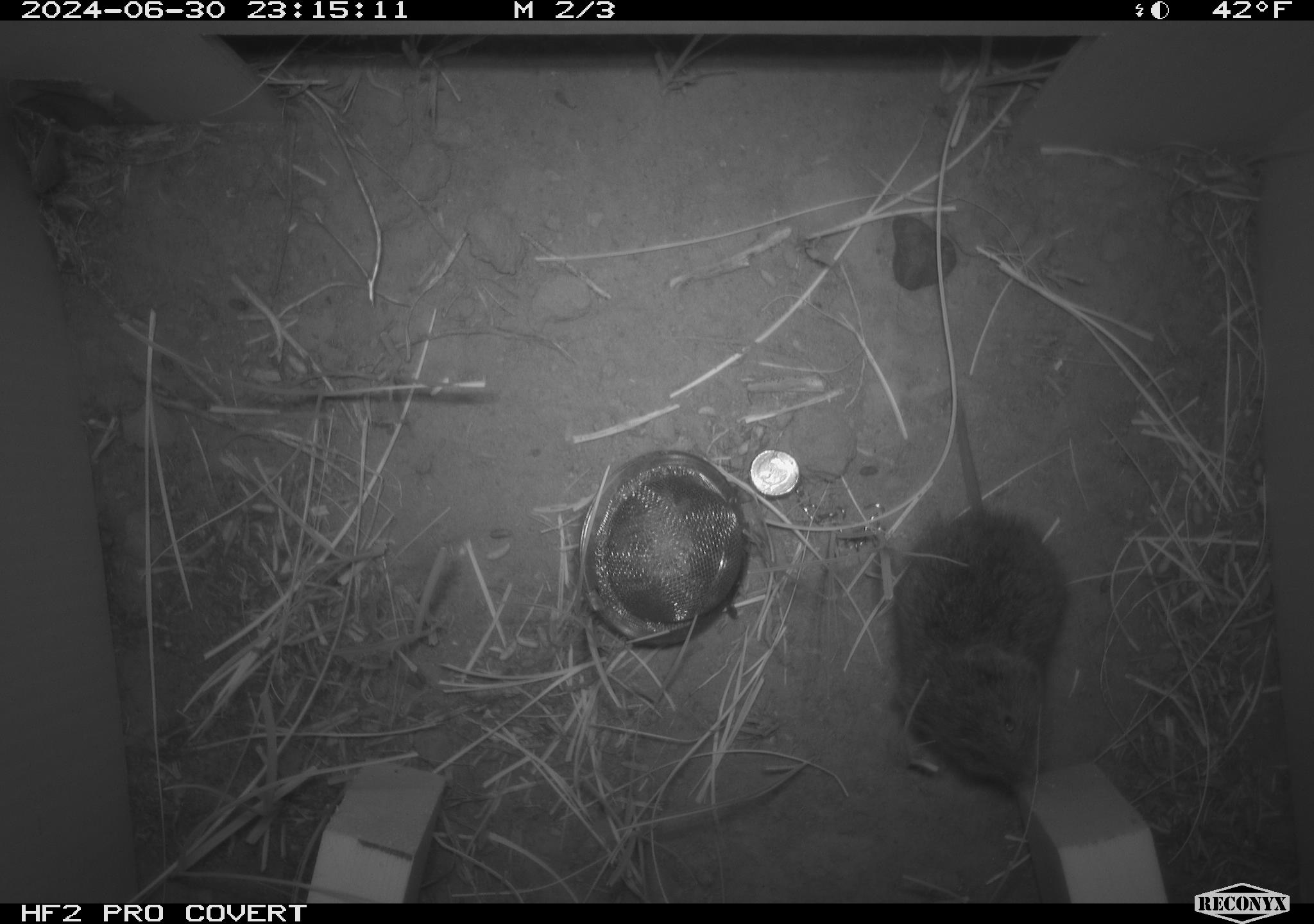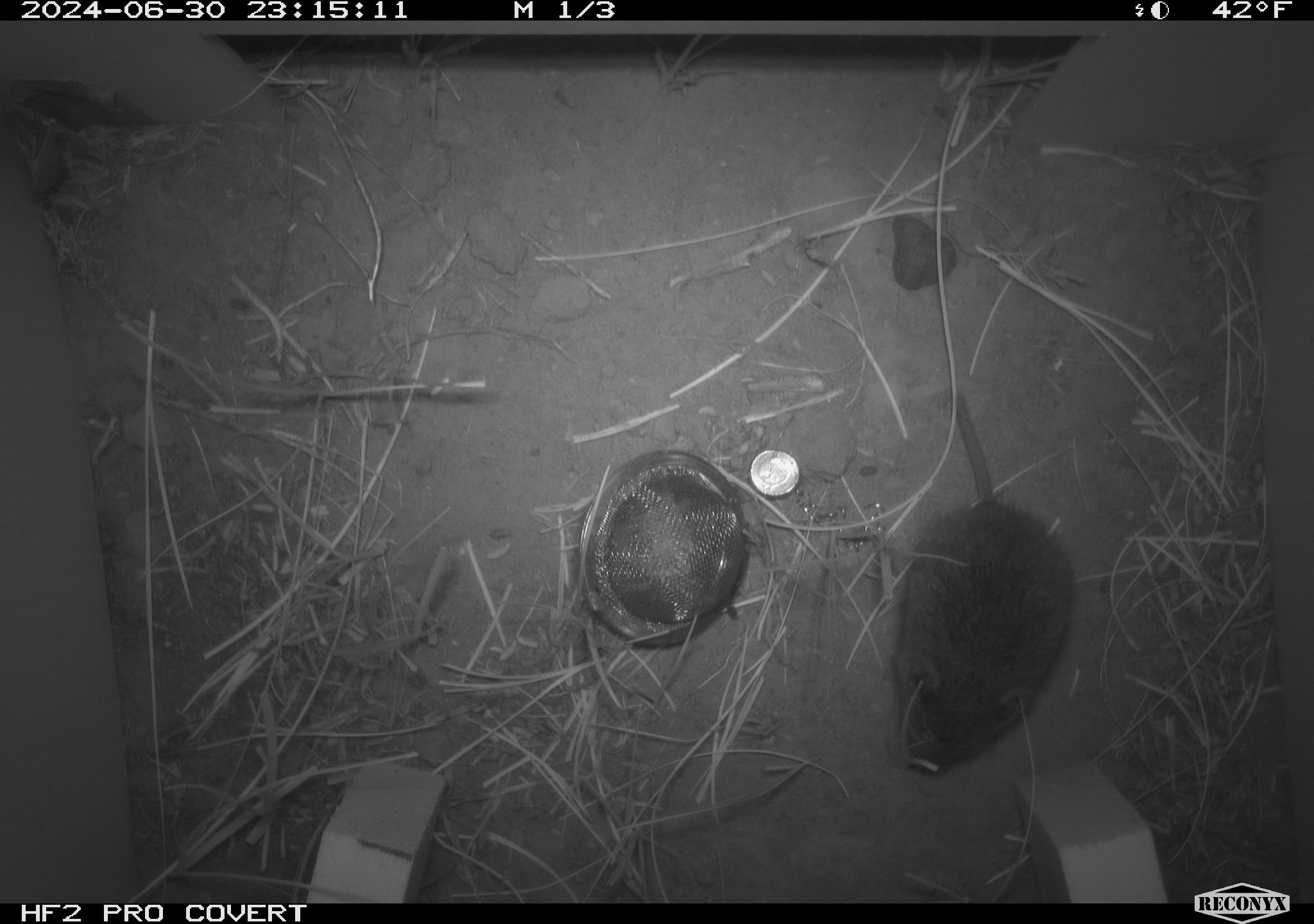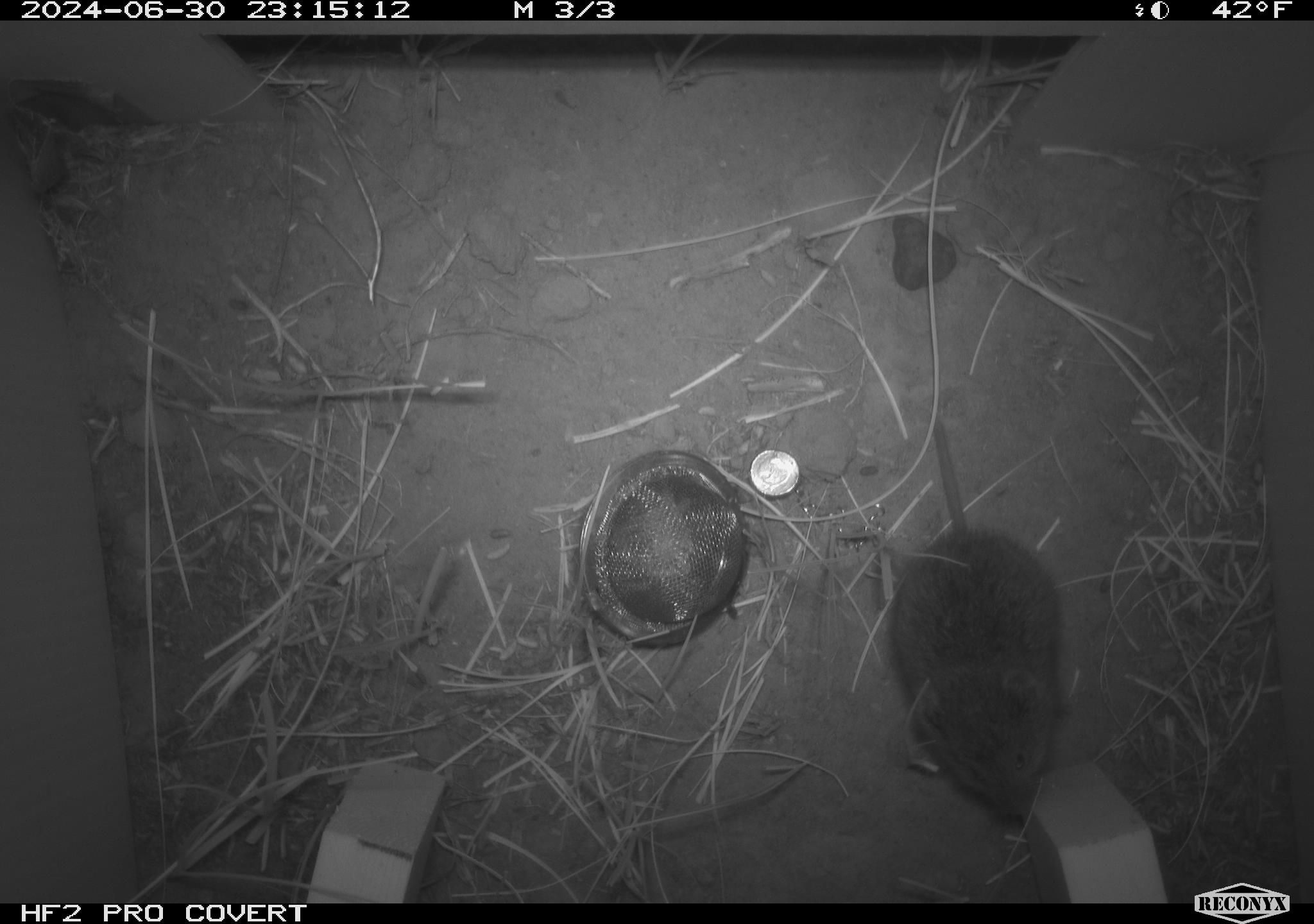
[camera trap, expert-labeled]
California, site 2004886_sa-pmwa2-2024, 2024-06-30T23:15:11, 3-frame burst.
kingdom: Animalia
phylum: Chordata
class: Mammalia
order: Rodentia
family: Cricetidae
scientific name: Arvicolinae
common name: voles, lemmings, and muskrats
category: arvicolinae subfamily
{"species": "arvicolinae subfamily (voles, lemmings, and muskrats) (Arvicolinae)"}